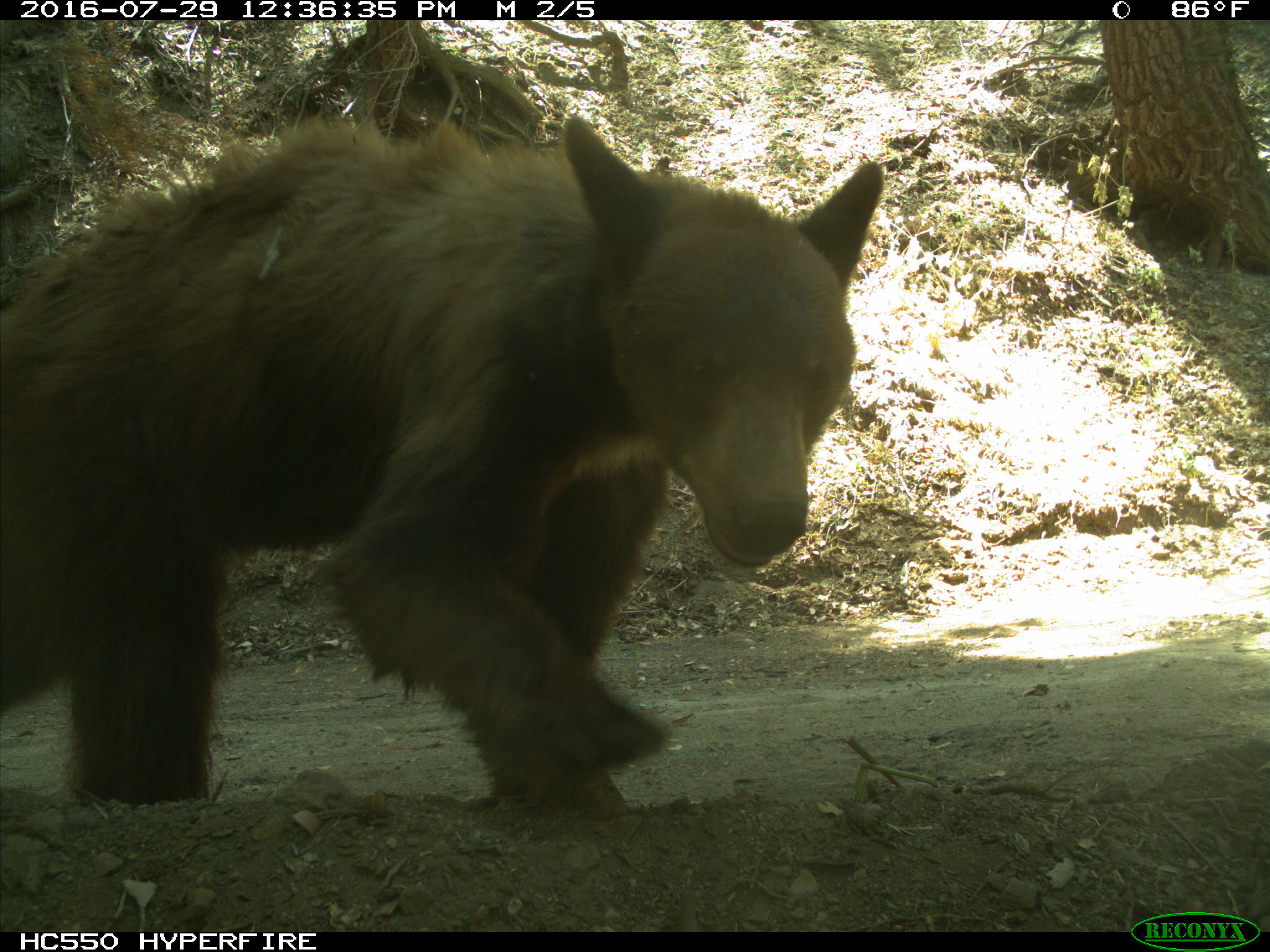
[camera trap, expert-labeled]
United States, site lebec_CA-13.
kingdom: Animalia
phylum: Chordata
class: Mammalia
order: Carnivora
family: Ursidae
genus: Ursus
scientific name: Ursus americanus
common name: american black bear